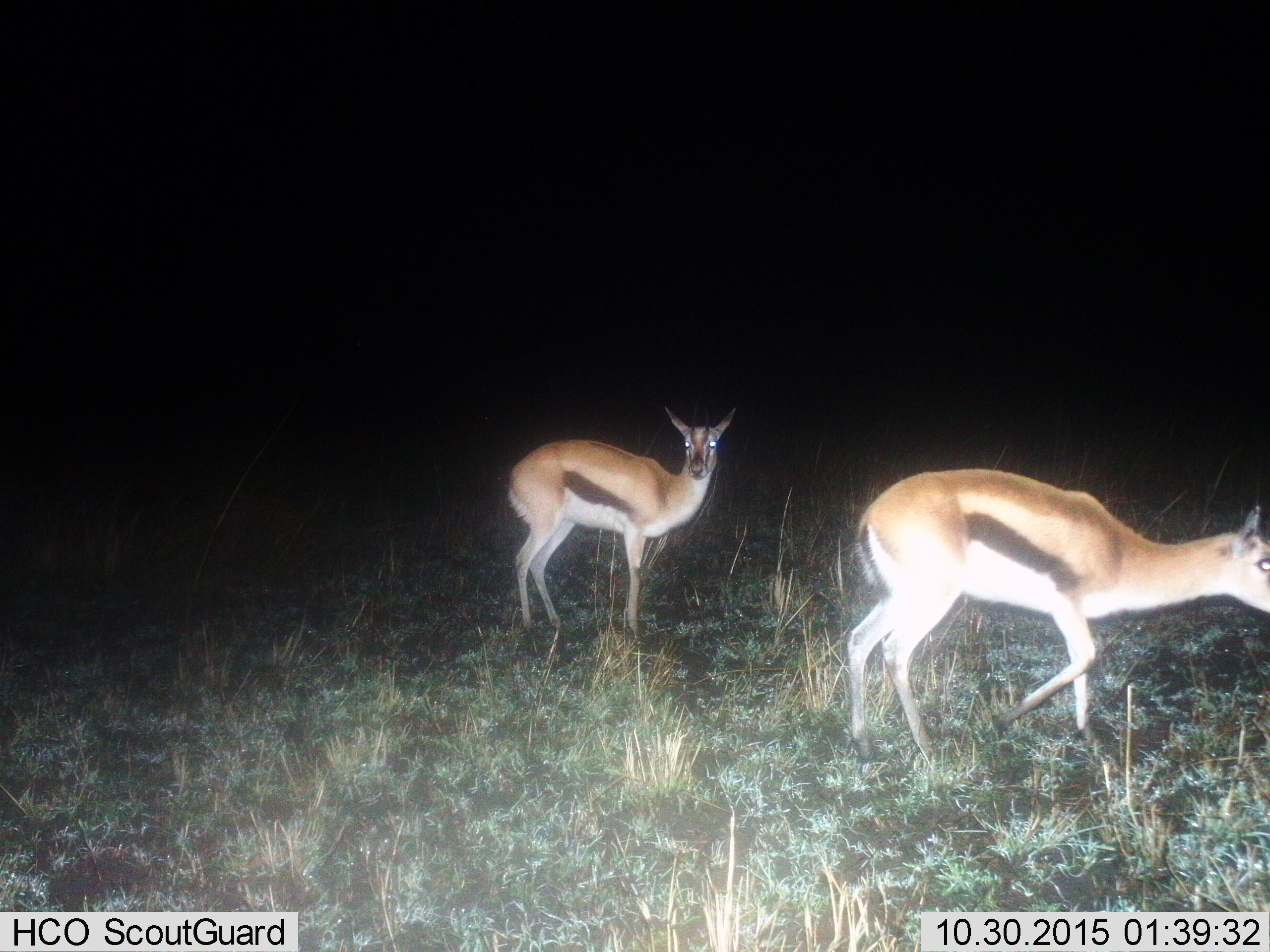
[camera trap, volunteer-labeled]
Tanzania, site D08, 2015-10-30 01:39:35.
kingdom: Animalia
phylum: Chordata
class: Mammalia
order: Artiodactyla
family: Bovidae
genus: Eudorcas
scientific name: Eudorcas thomsonii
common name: thomson's gazelle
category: gazellethomsons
Gazellethomsons (thomson's gazelle) (Eudorcas thomsonii), count 2. Behavior (volunteer vote fractions): standing 90%, resting 0%, moving 70%, interacting 5%. Young present (vote fraction): 0%. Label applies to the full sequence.